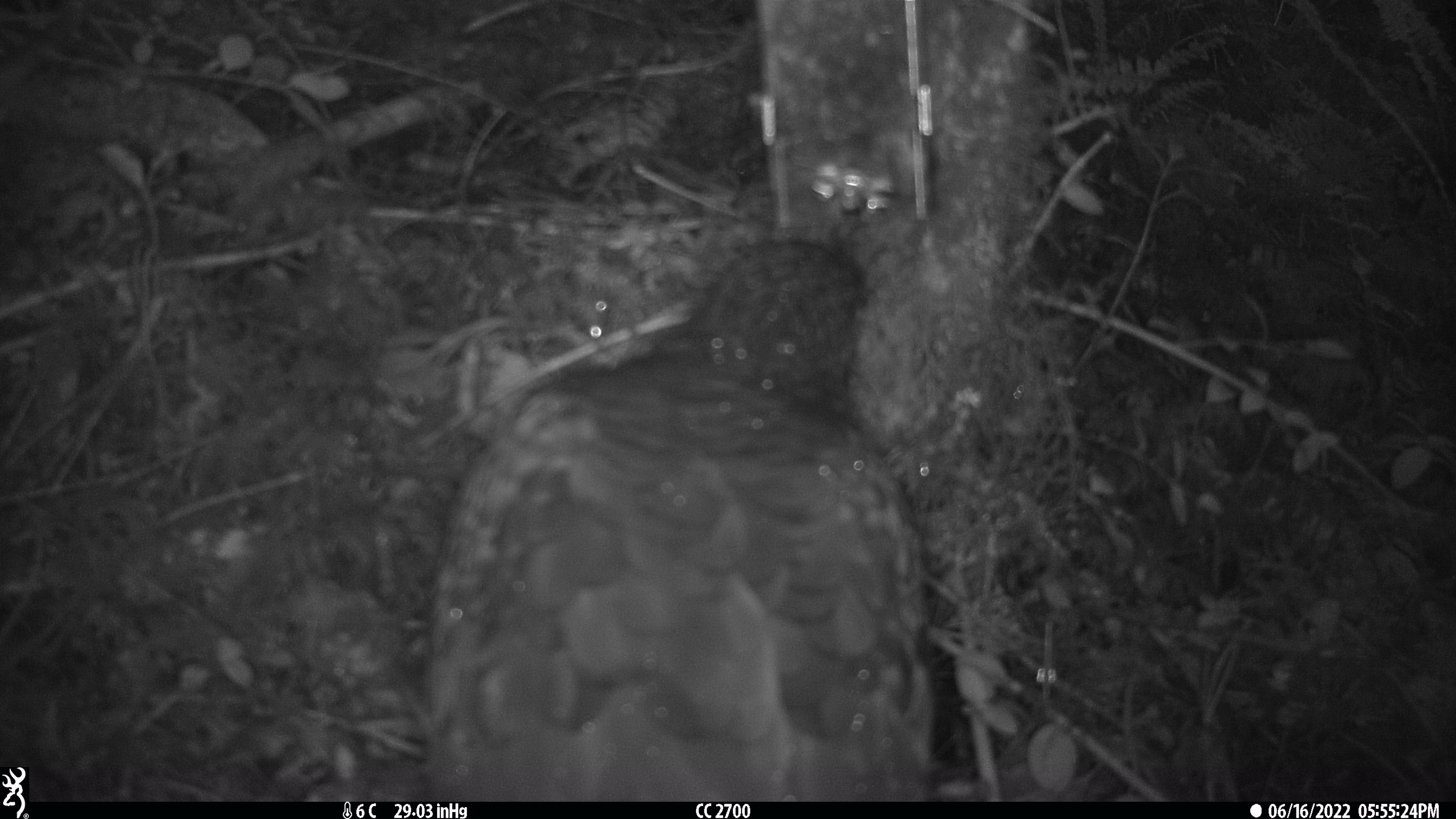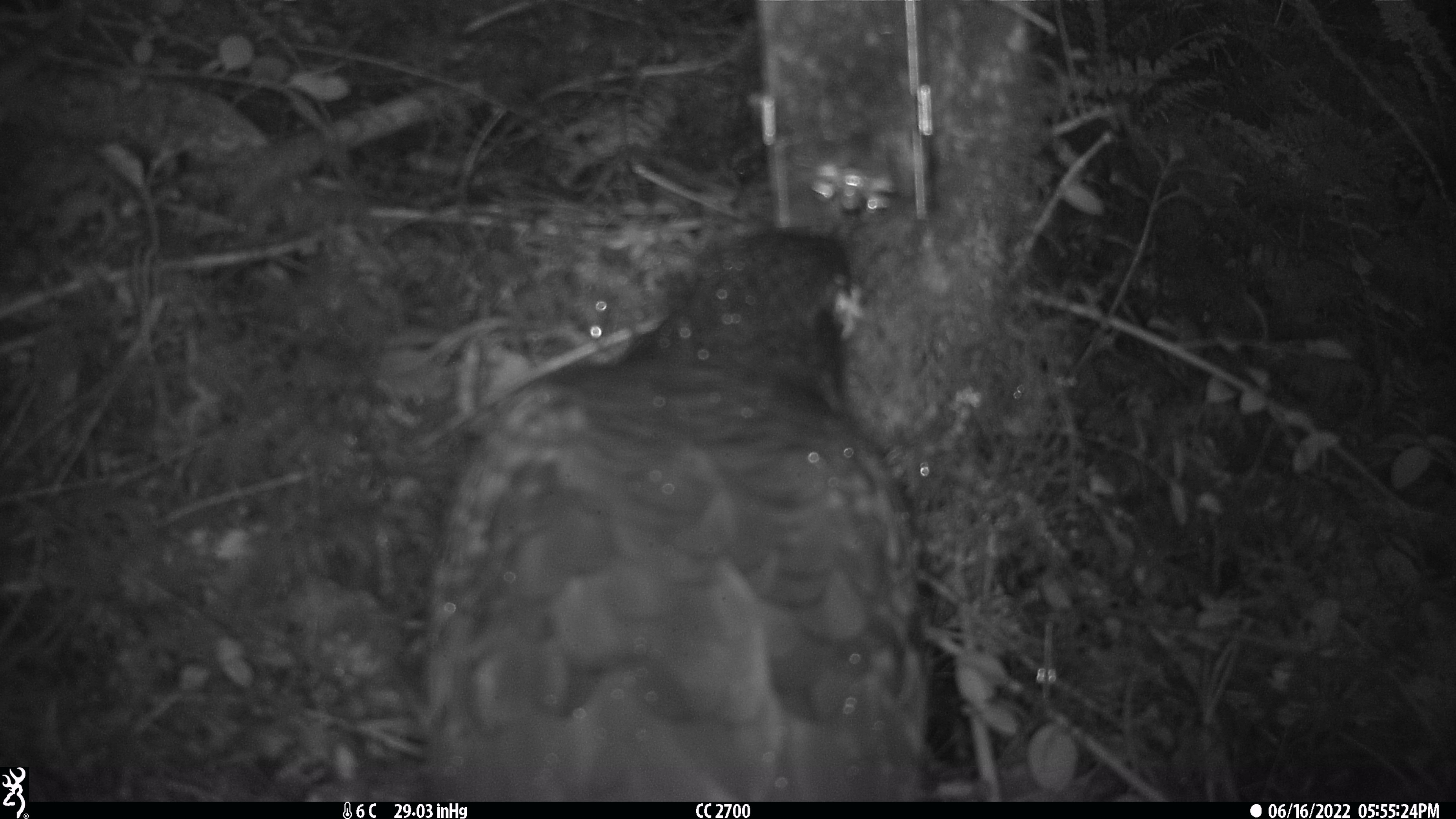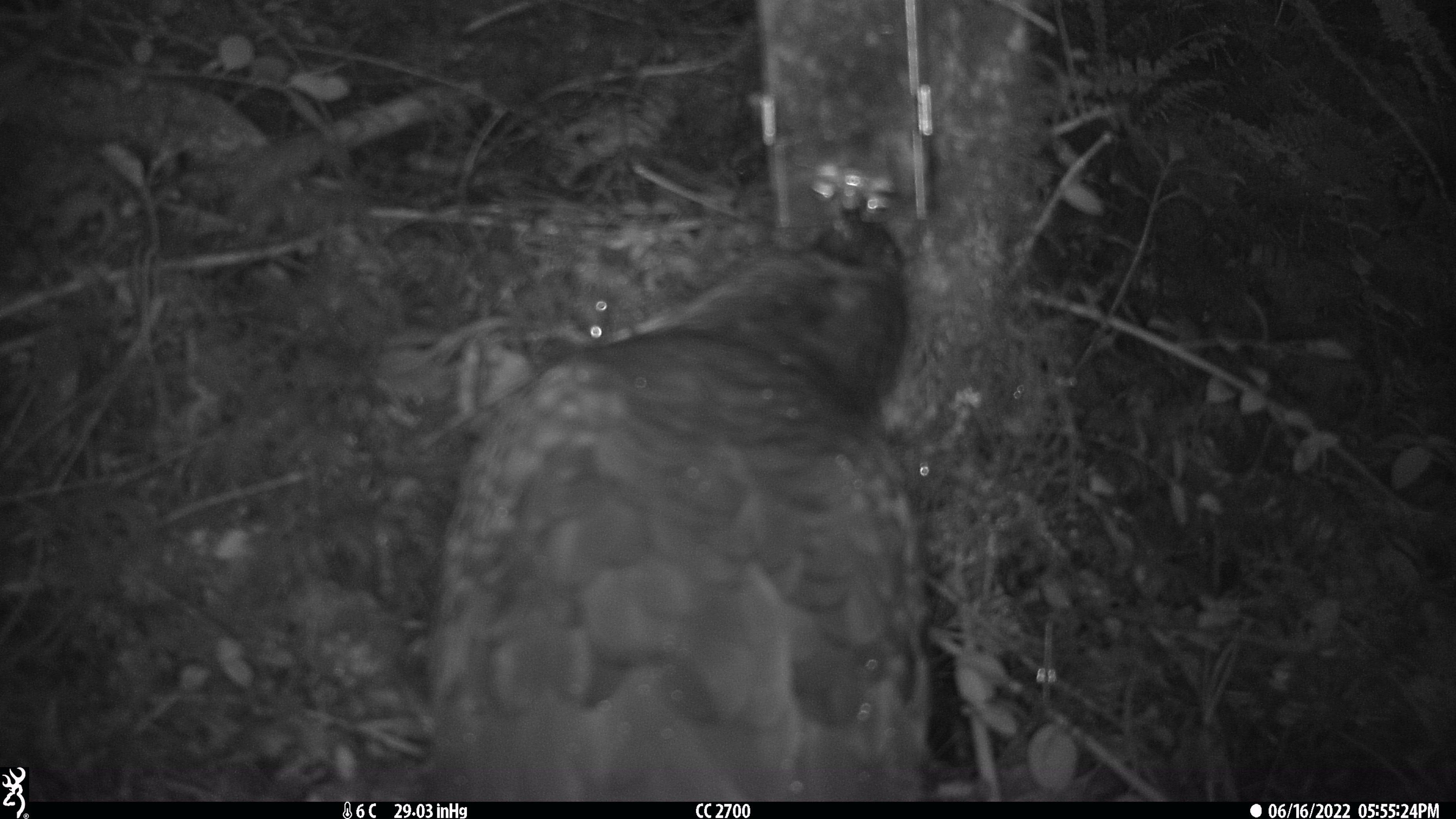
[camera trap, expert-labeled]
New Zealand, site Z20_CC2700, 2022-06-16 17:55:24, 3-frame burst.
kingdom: Animalia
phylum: Chordata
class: Aves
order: Psittaciformes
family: Strigopidae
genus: Nestor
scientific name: Nestor notabilis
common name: kea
Kea (Nestor notabilis).